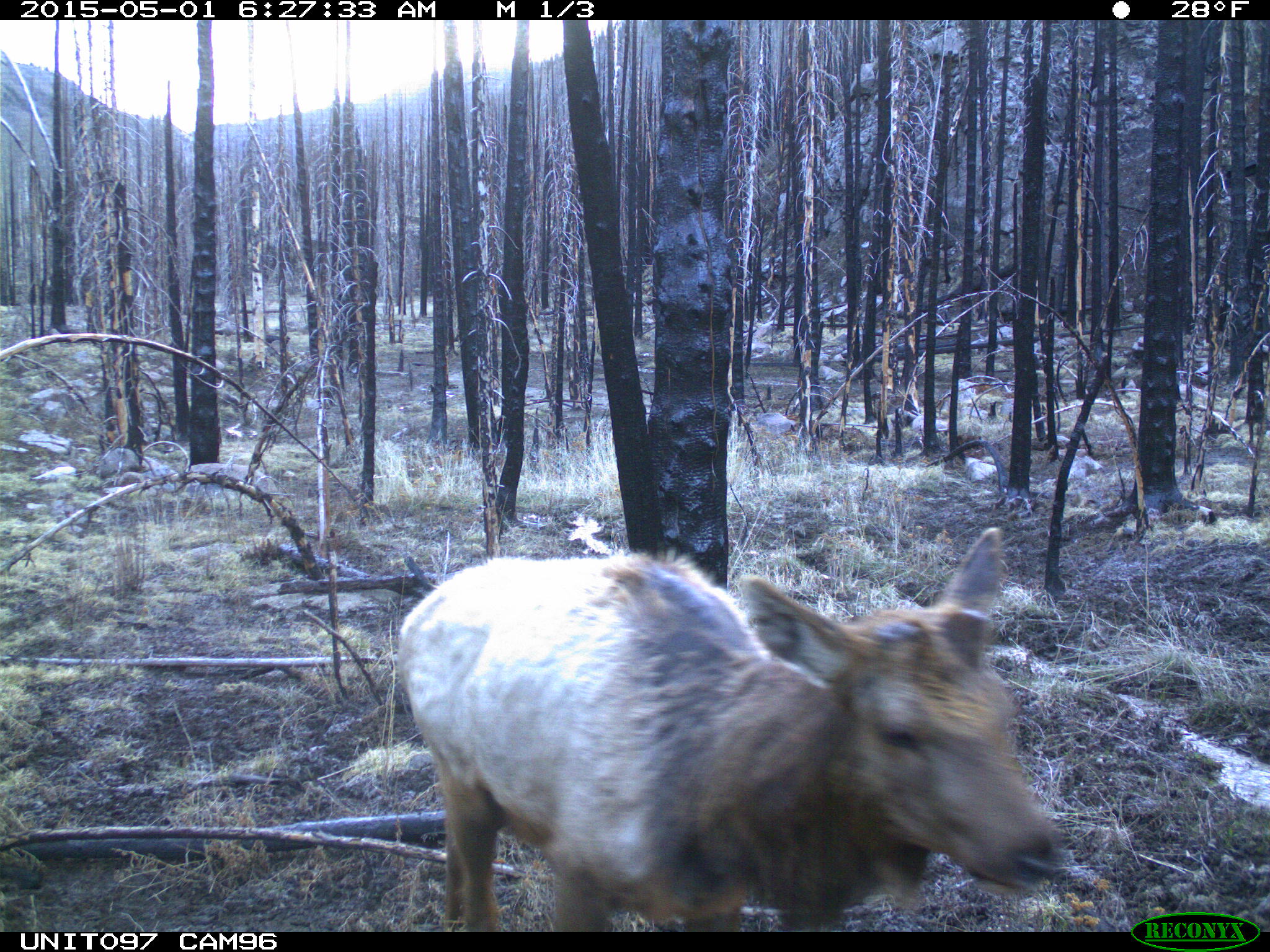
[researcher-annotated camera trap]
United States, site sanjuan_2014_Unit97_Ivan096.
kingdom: Animalia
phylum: Chordata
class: Mammalia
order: Artiodactyla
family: Cervidae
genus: Cervus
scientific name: Cervus elaphus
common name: red deer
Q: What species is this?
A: Cervus elaphus (red deer).